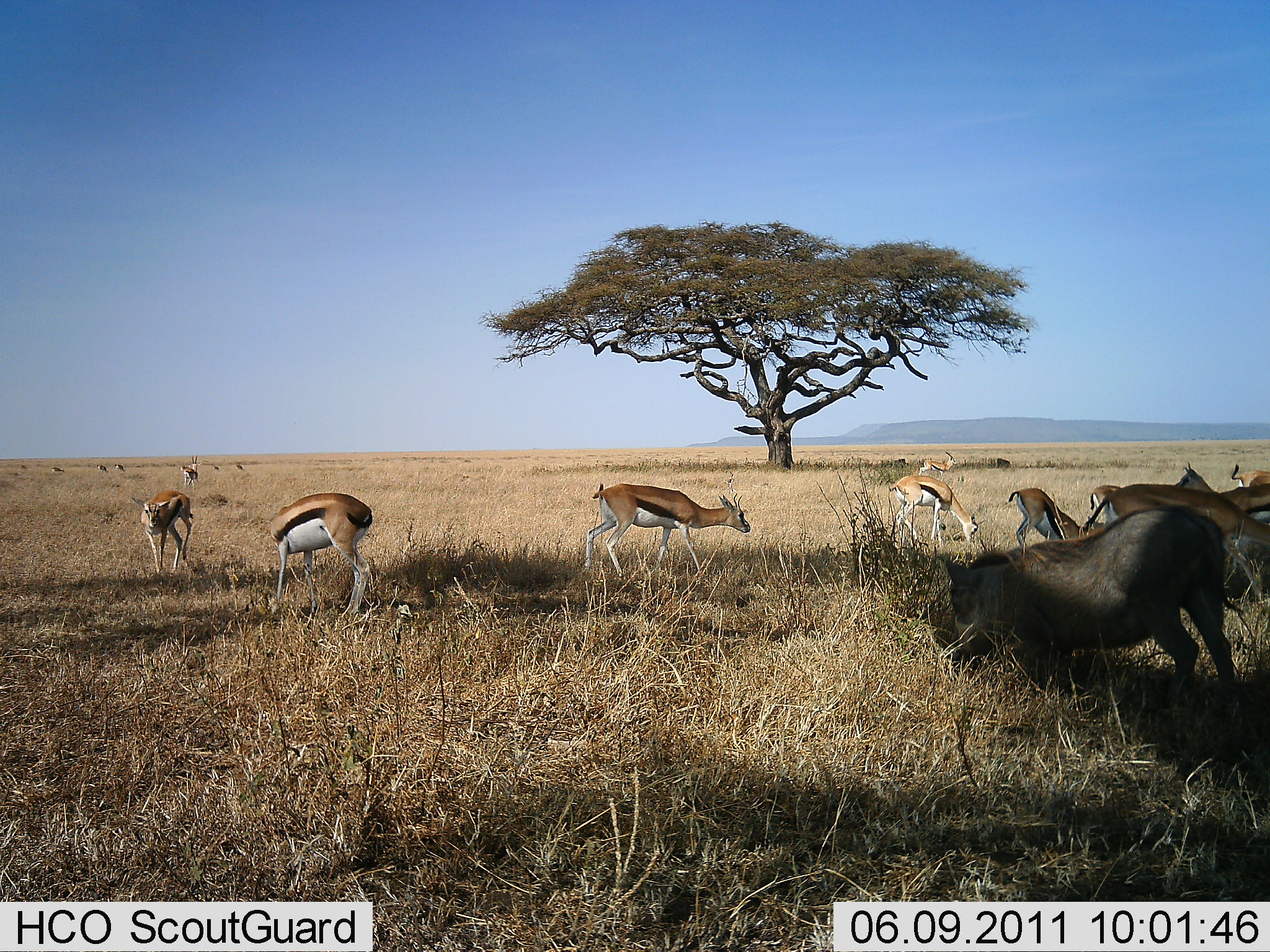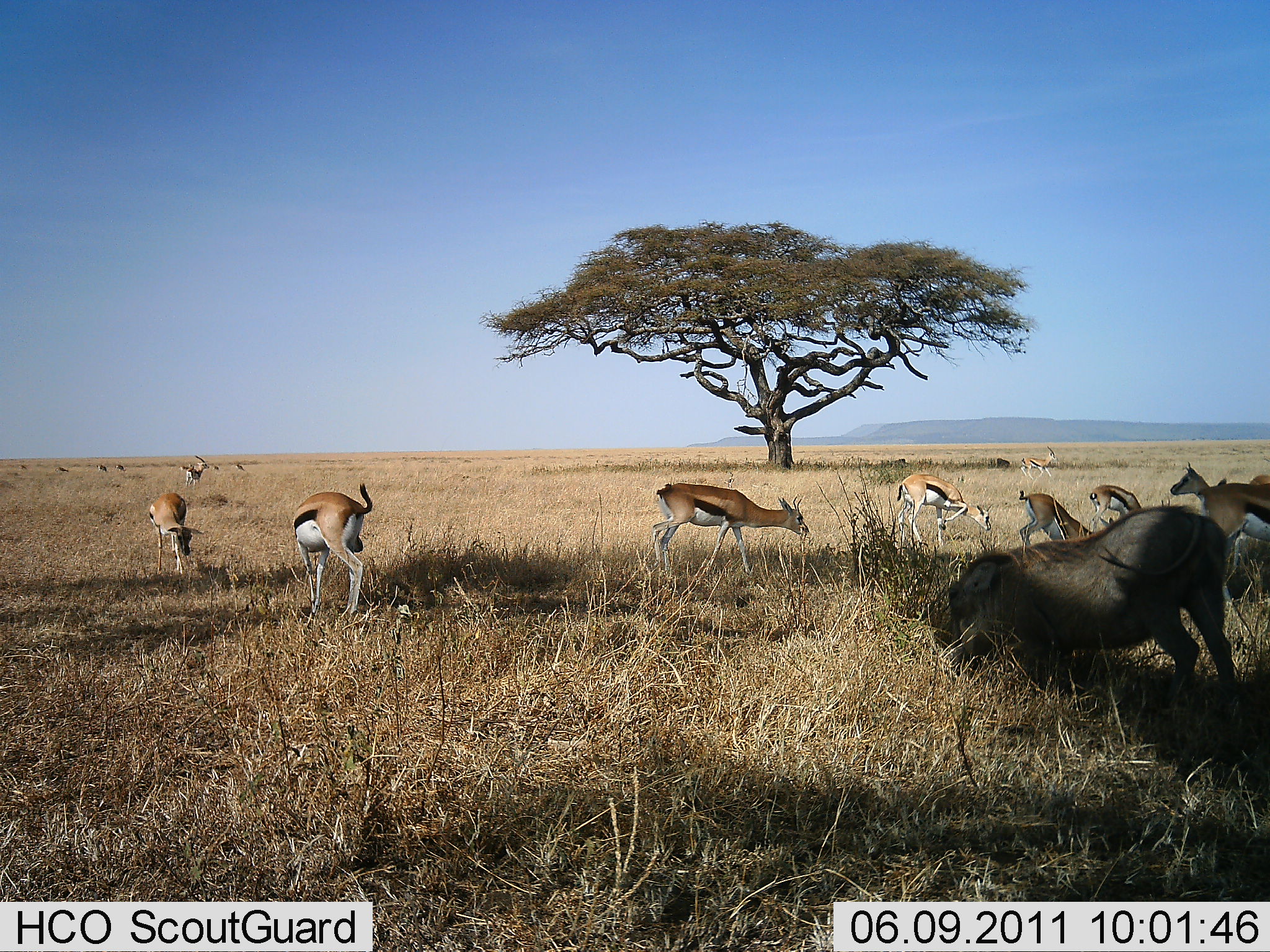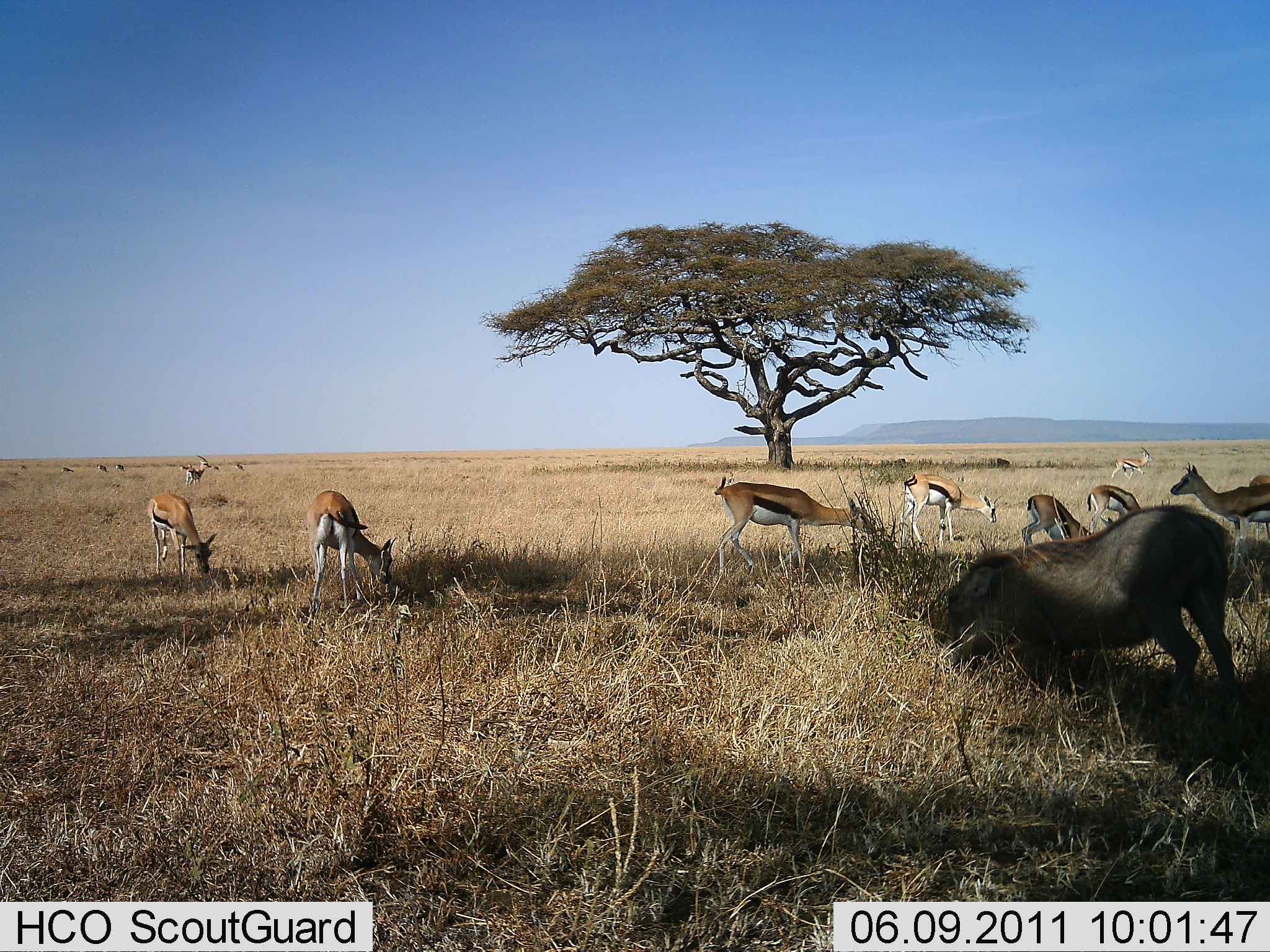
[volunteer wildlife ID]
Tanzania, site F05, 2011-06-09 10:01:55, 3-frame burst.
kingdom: Animalia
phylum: Chordata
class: Mammalia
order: Artiodactyla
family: Bovidae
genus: Eudorcas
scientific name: Eudorcas thomsonii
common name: thomson's gazelle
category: gazellethomsons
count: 11-50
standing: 50%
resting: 7%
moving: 43%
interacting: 7%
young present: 0%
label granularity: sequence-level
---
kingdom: Animalia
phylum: Chordata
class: Mammalia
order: Artiodactyla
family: Suidae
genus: Phacochoerus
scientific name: Phacochoerus africanus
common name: warthog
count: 1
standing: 20%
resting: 10%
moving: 0%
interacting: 0%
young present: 0%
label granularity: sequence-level